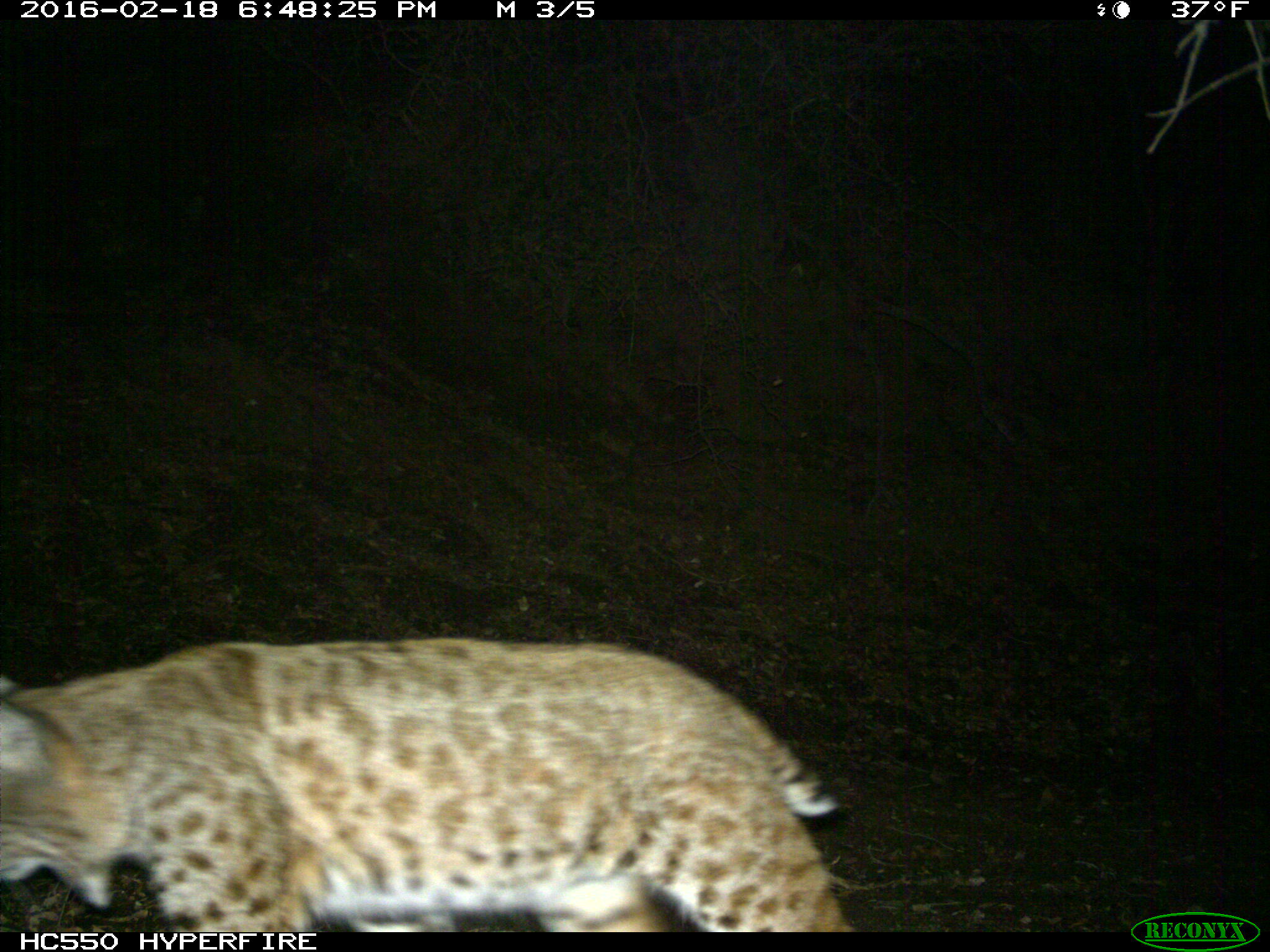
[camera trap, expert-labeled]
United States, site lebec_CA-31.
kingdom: Animalia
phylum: Chordata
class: Mammalia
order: Carnivora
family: Felidae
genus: Lynx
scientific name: Lynx rufus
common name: bobcat